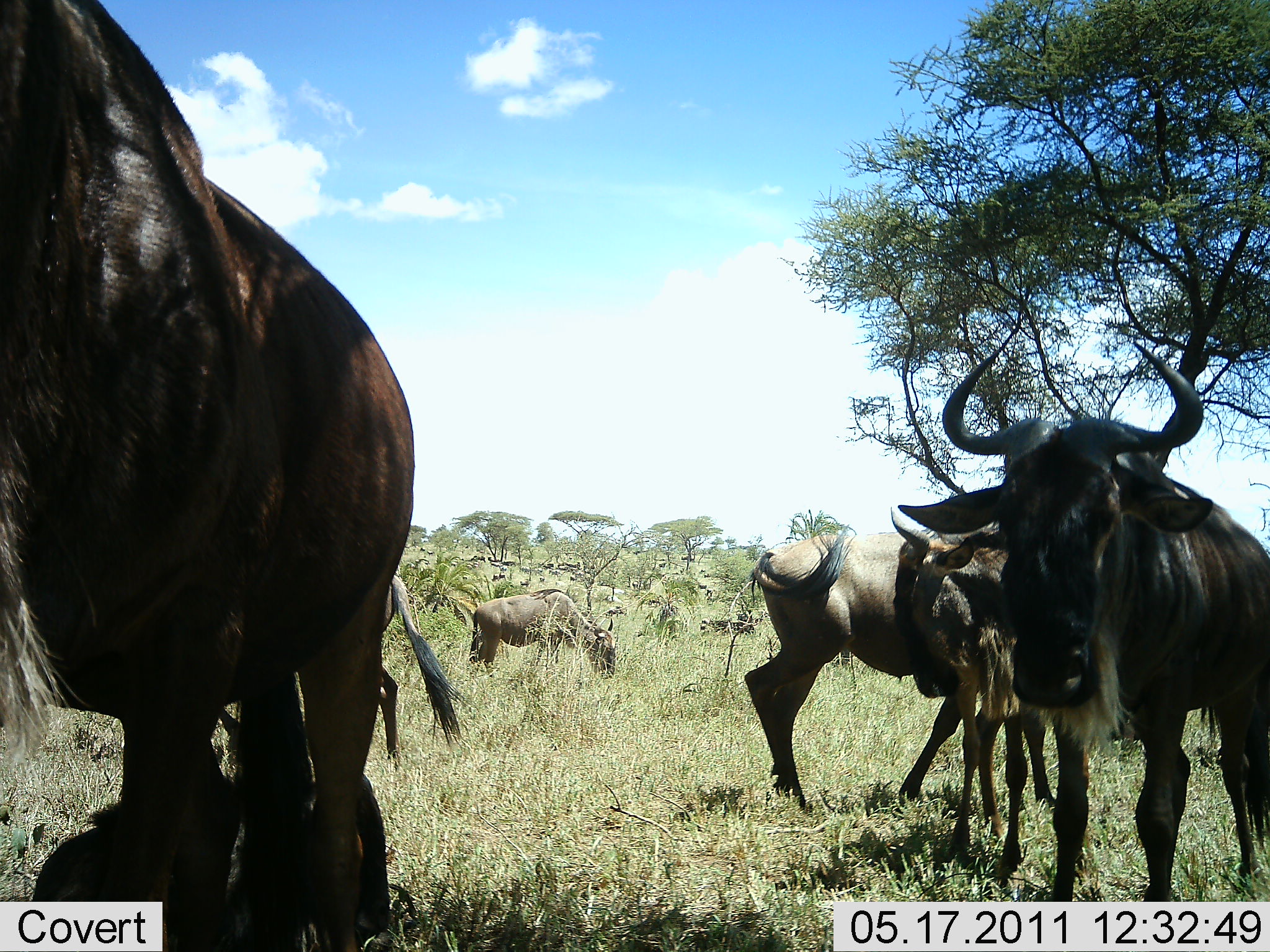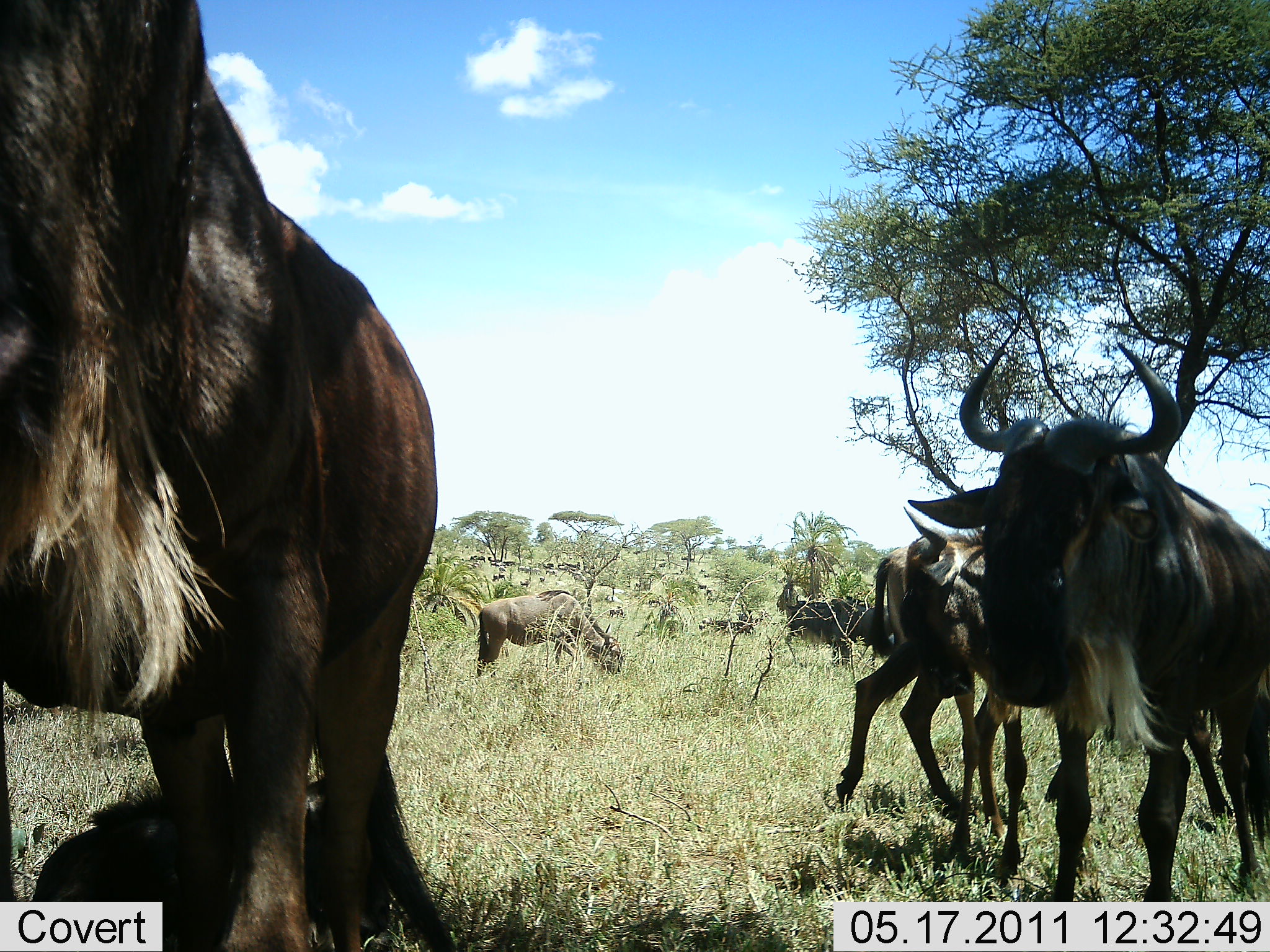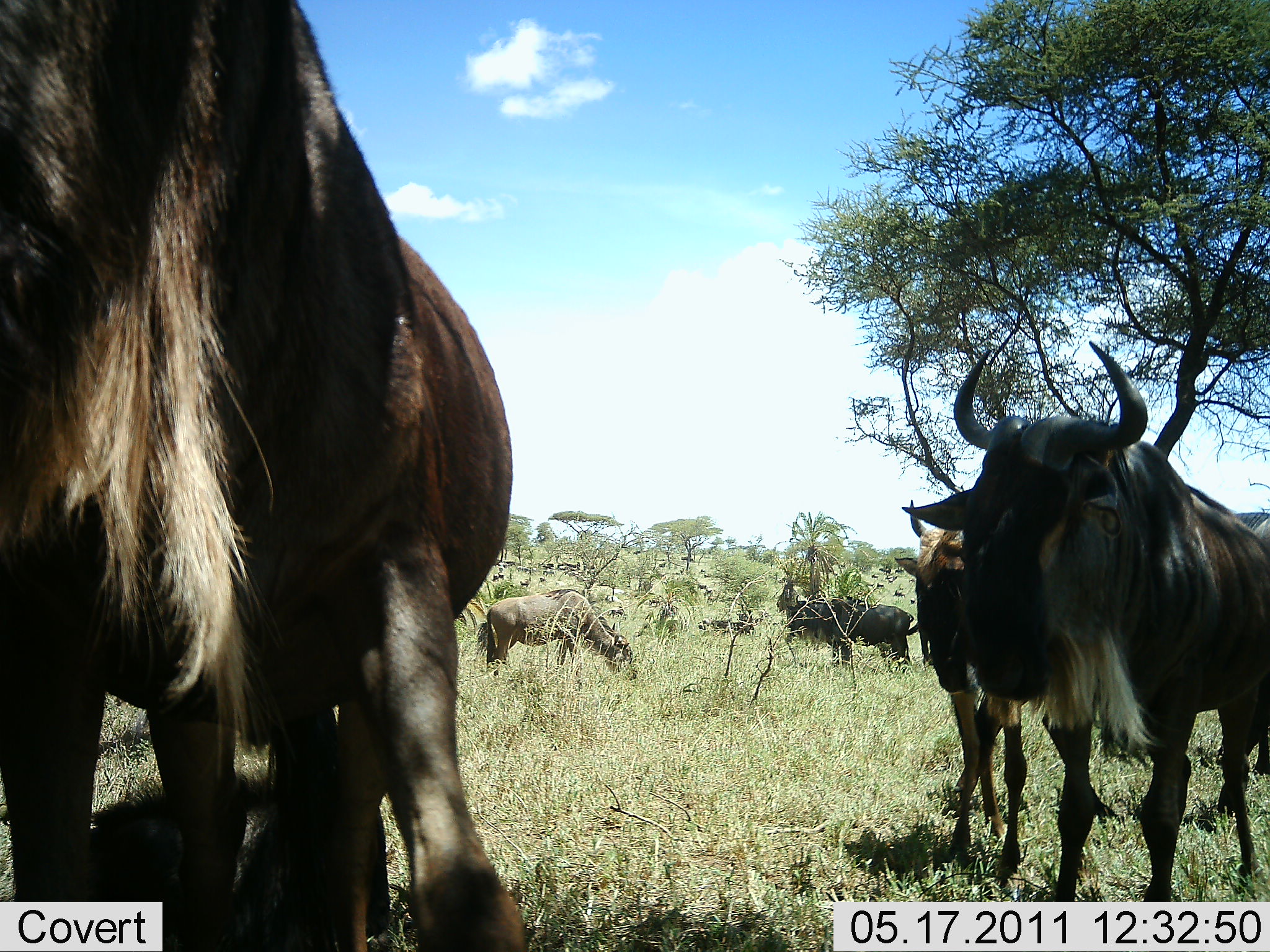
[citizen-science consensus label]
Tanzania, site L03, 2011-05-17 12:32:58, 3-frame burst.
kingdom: Animalia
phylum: Chordata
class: Mammalia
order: Artiodactyla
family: Bovidae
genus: Connochaetes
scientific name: Connochaetes taurinus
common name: blue wildebeest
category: wildebeest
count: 6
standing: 55%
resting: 9%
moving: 82%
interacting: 18%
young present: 9%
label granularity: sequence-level